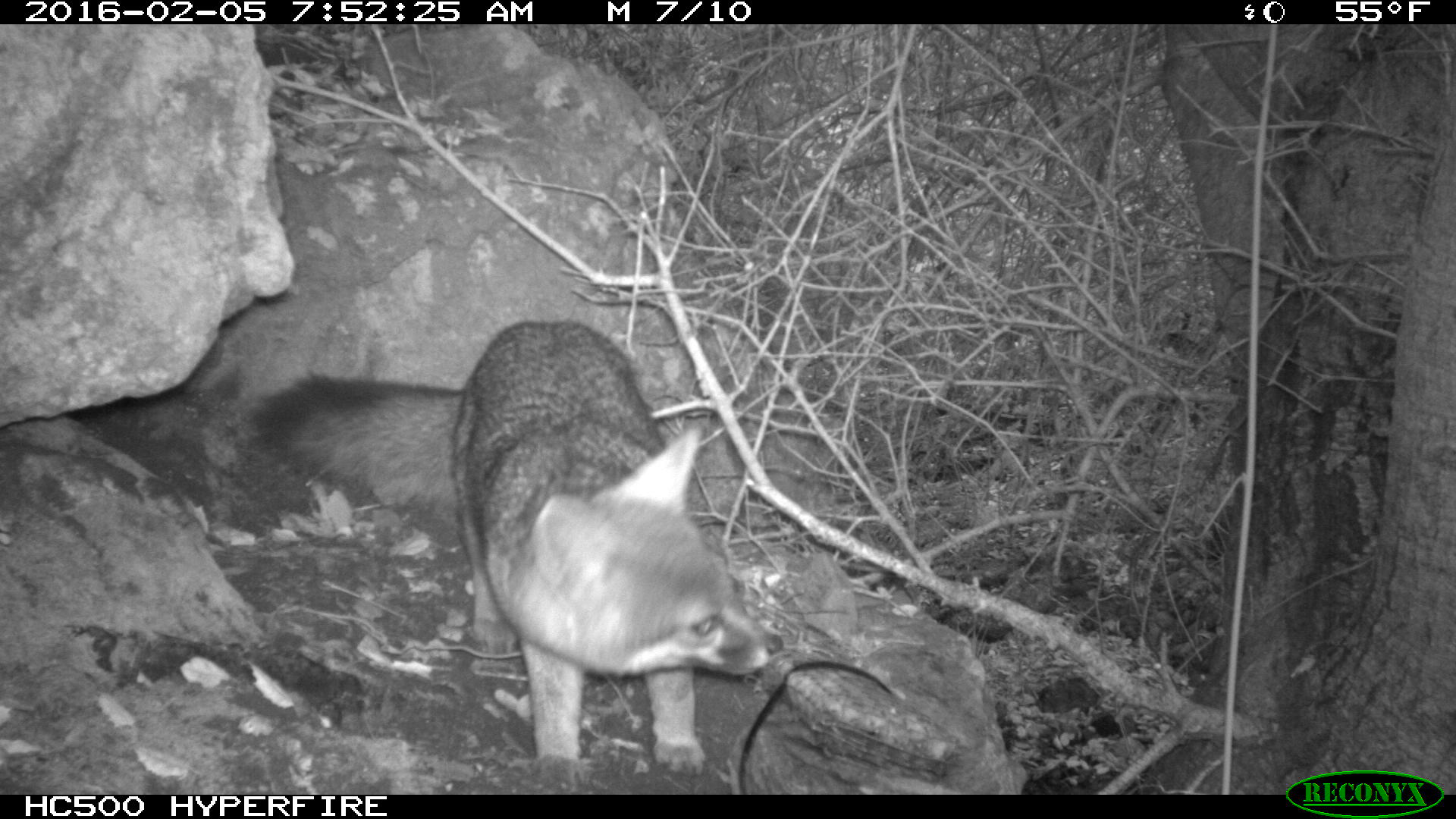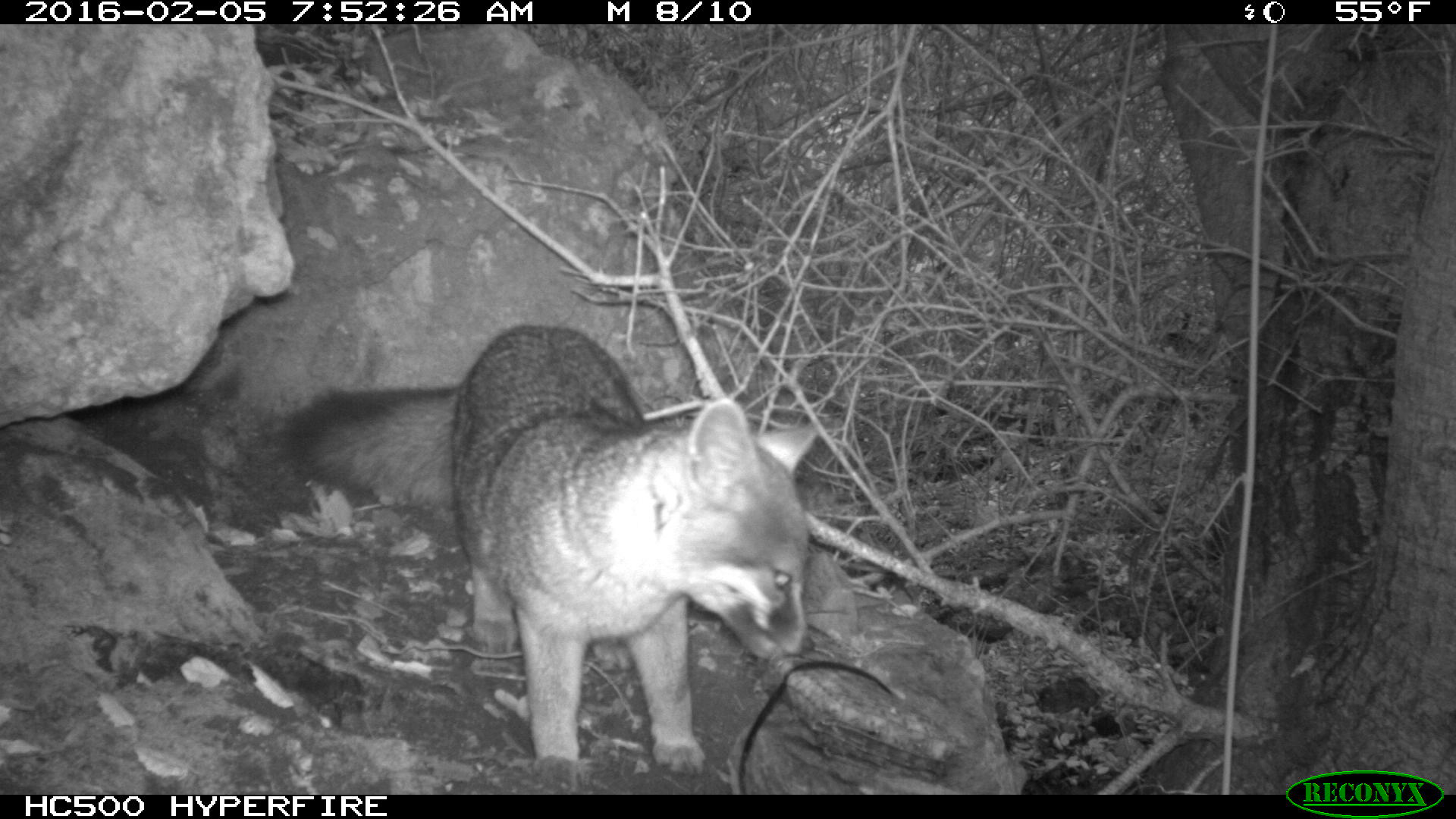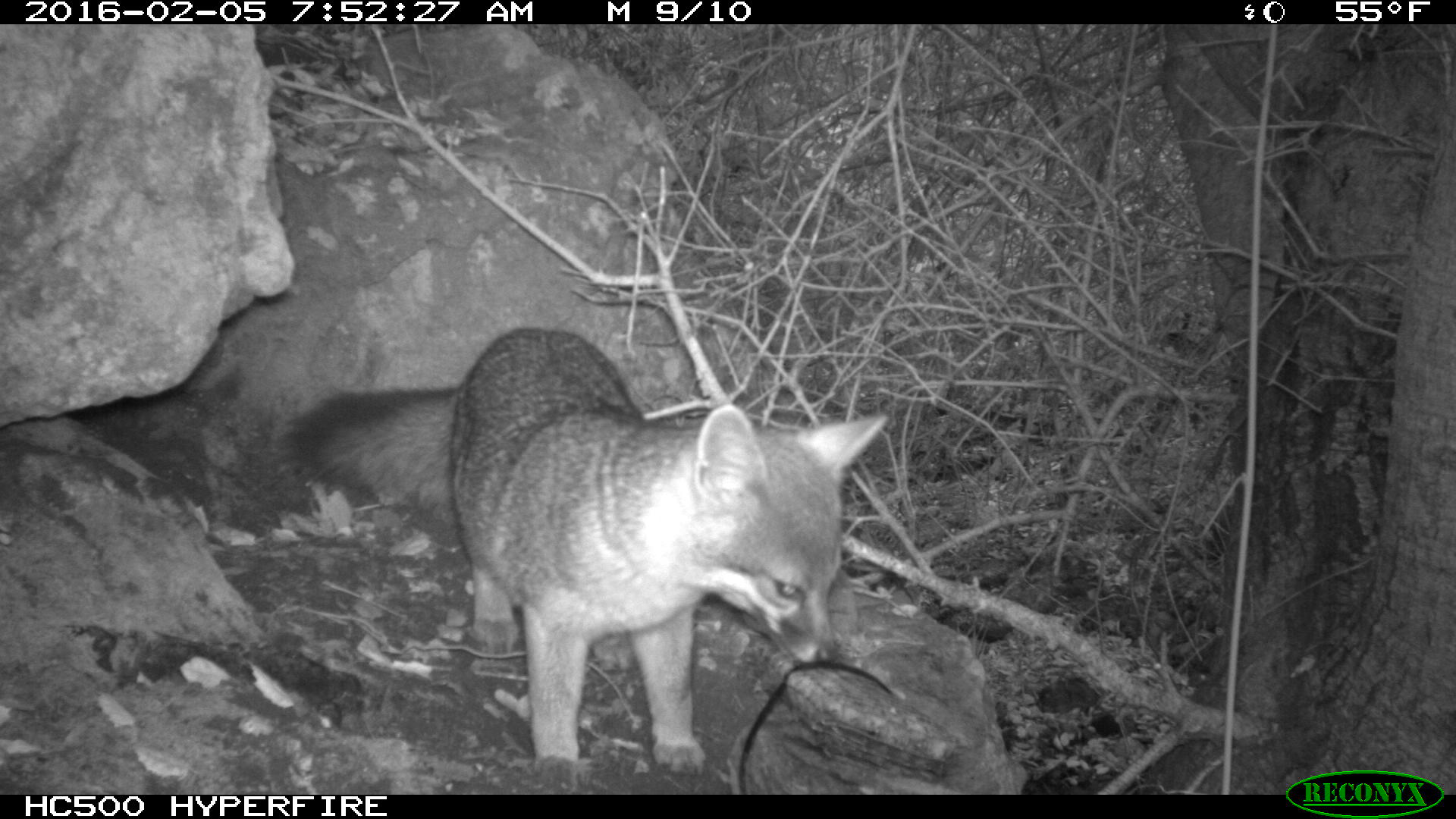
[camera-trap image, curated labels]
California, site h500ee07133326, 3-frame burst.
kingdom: Animalia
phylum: Chordata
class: Mammalia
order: Carnivora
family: Canidae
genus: Urocyon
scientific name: Urocyon littoralis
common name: island fox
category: fox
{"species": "fox (island fox) (Urocyon littoralis)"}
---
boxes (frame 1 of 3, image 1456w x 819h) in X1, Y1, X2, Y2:
fox: 244, 318, 783, 784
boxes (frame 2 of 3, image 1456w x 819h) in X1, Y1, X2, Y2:
fox: 276, 325, 820, 792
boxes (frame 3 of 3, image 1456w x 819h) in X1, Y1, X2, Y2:
fox: 271, 329, 887, 791